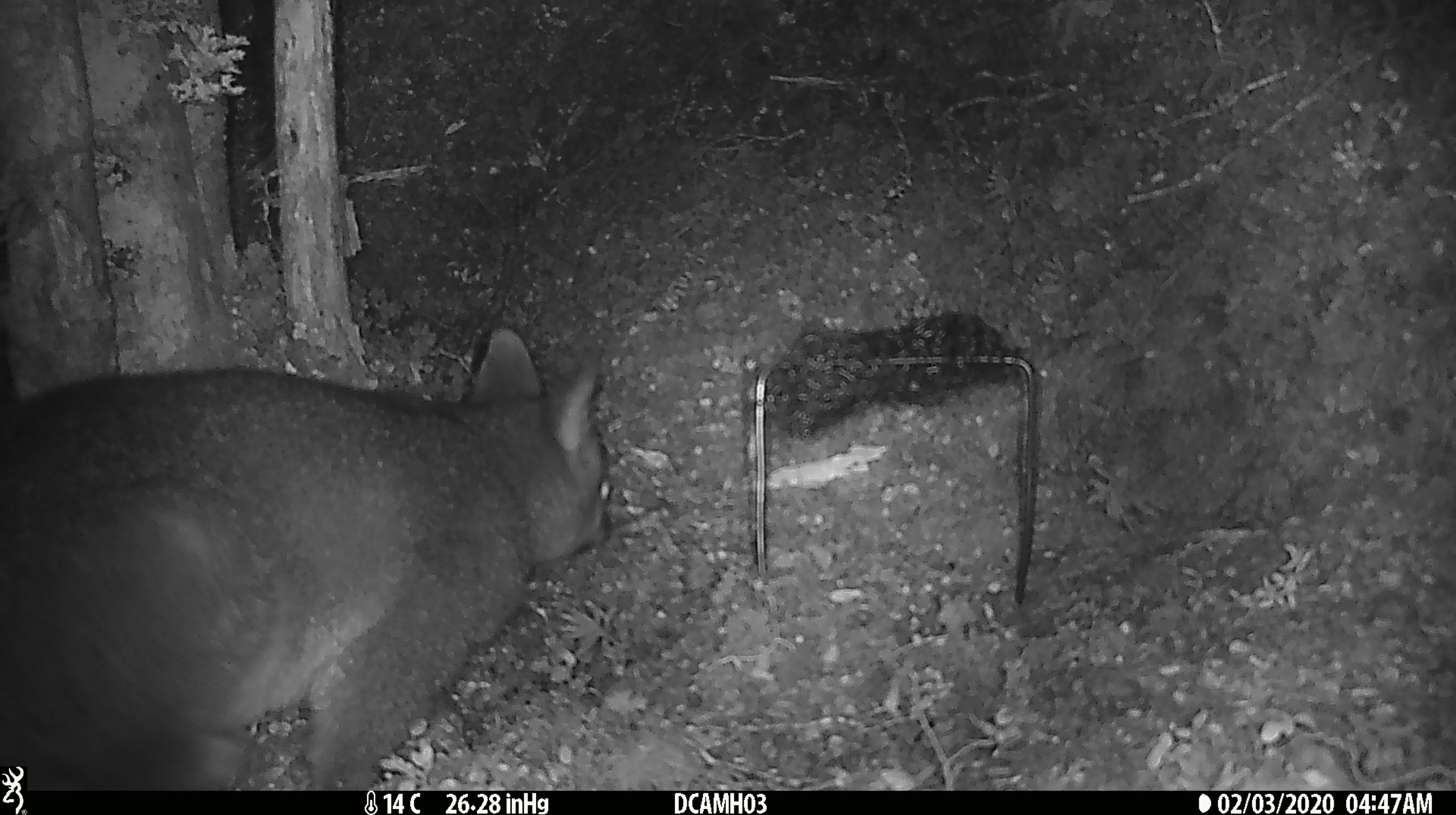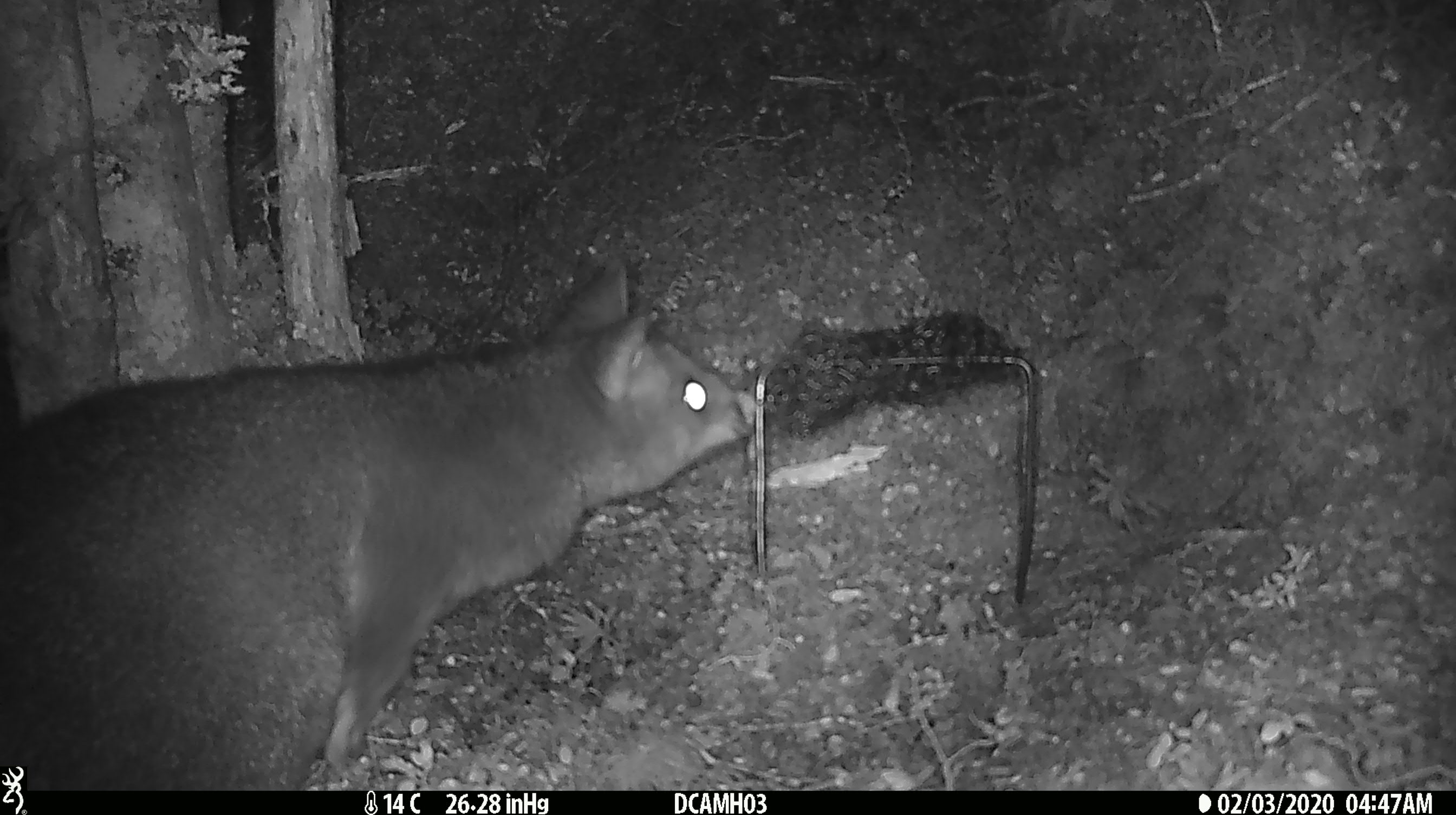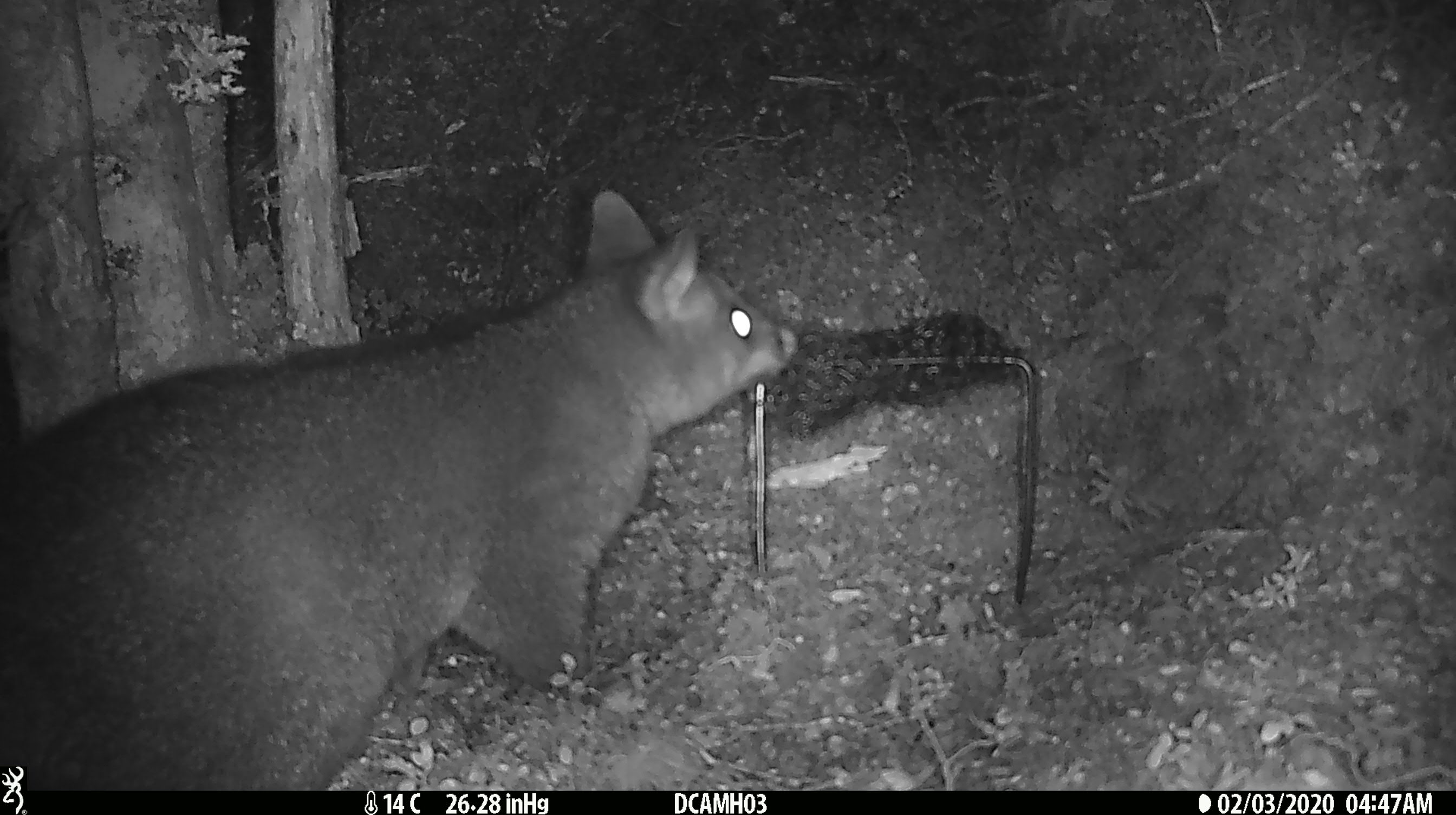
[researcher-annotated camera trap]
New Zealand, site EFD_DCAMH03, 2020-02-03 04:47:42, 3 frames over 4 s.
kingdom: Animalia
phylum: Chordata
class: Mammalia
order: Diprotodontia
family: Phalangeridae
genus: Trichosurus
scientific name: Trichosurus vulpecula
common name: common brushtail possum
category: possum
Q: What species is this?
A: Possum (common brushtail possum) (Trichosurus vulpecula).